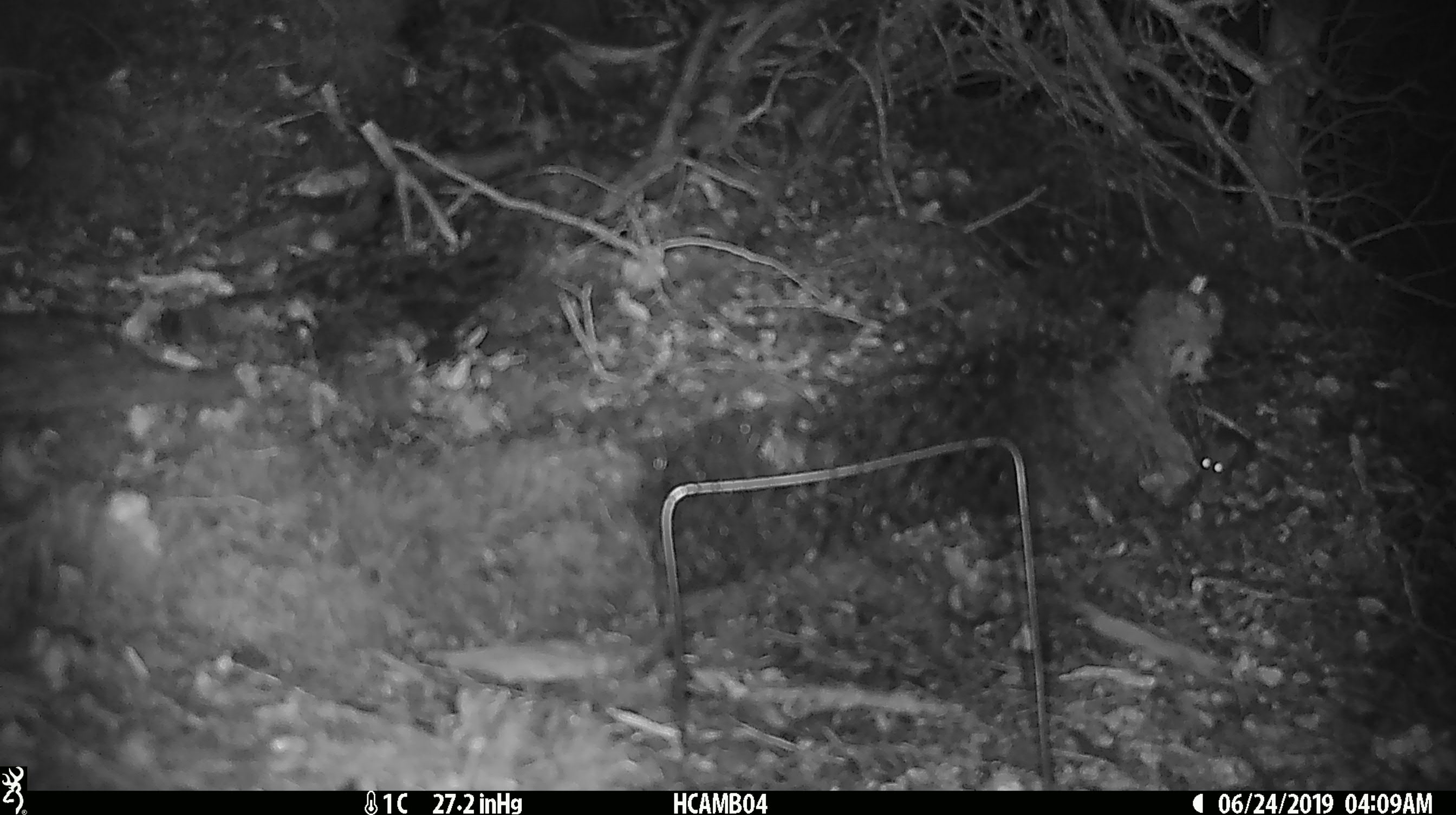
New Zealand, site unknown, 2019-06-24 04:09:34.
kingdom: Animalia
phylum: Chordata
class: Mammalia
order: Rodentia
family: Muridae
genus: Mus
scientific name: Mus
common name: mouse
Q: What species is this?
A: Mouse (Mus).